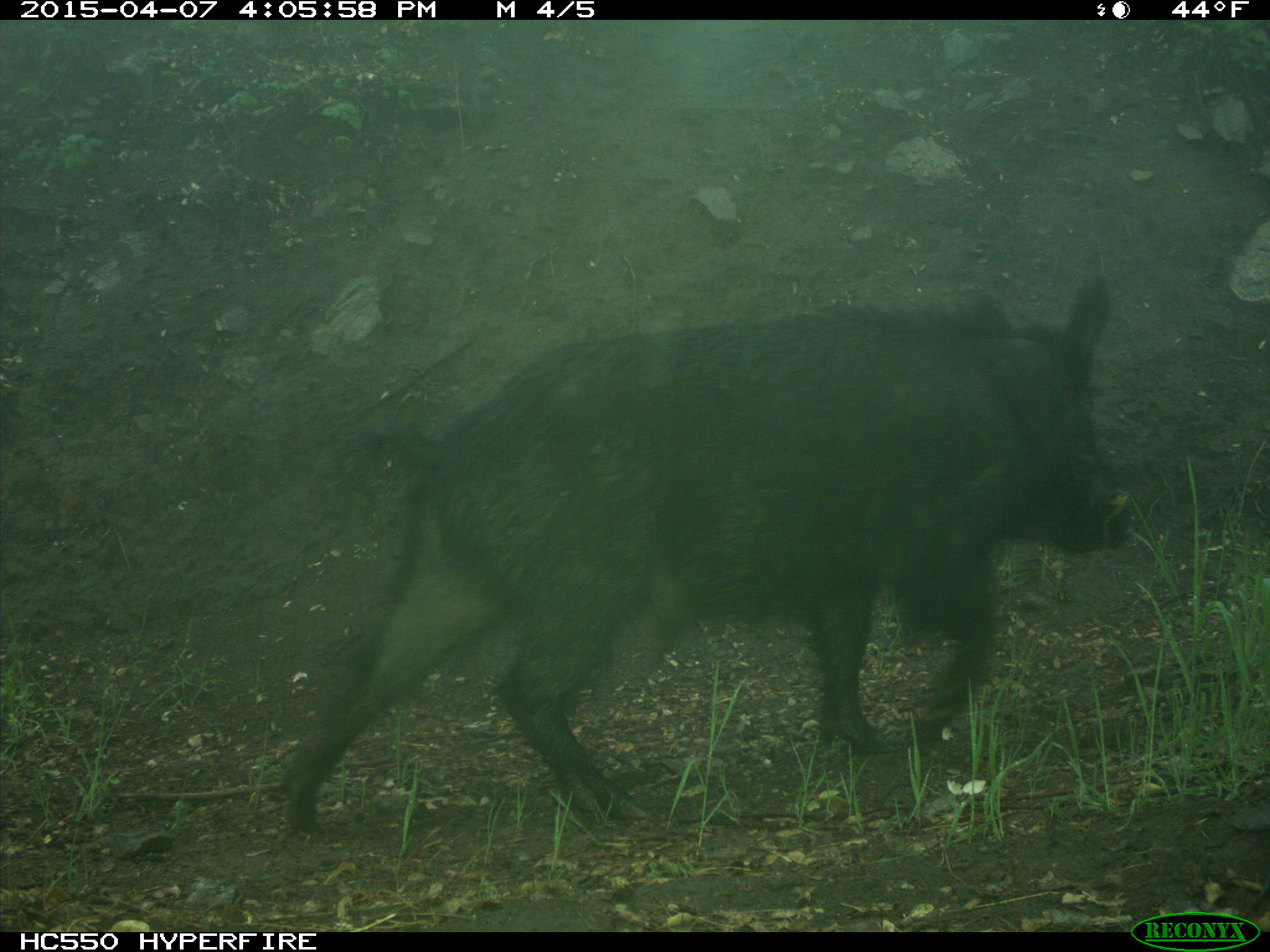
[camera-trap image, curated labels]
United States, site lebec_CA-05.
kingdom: Animalia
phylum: Chordata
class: Mammalia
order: Artiodactyla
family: Suidae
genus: Sus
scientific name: Sus scrofa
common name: wild boar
Sus scrofa (wild boar).